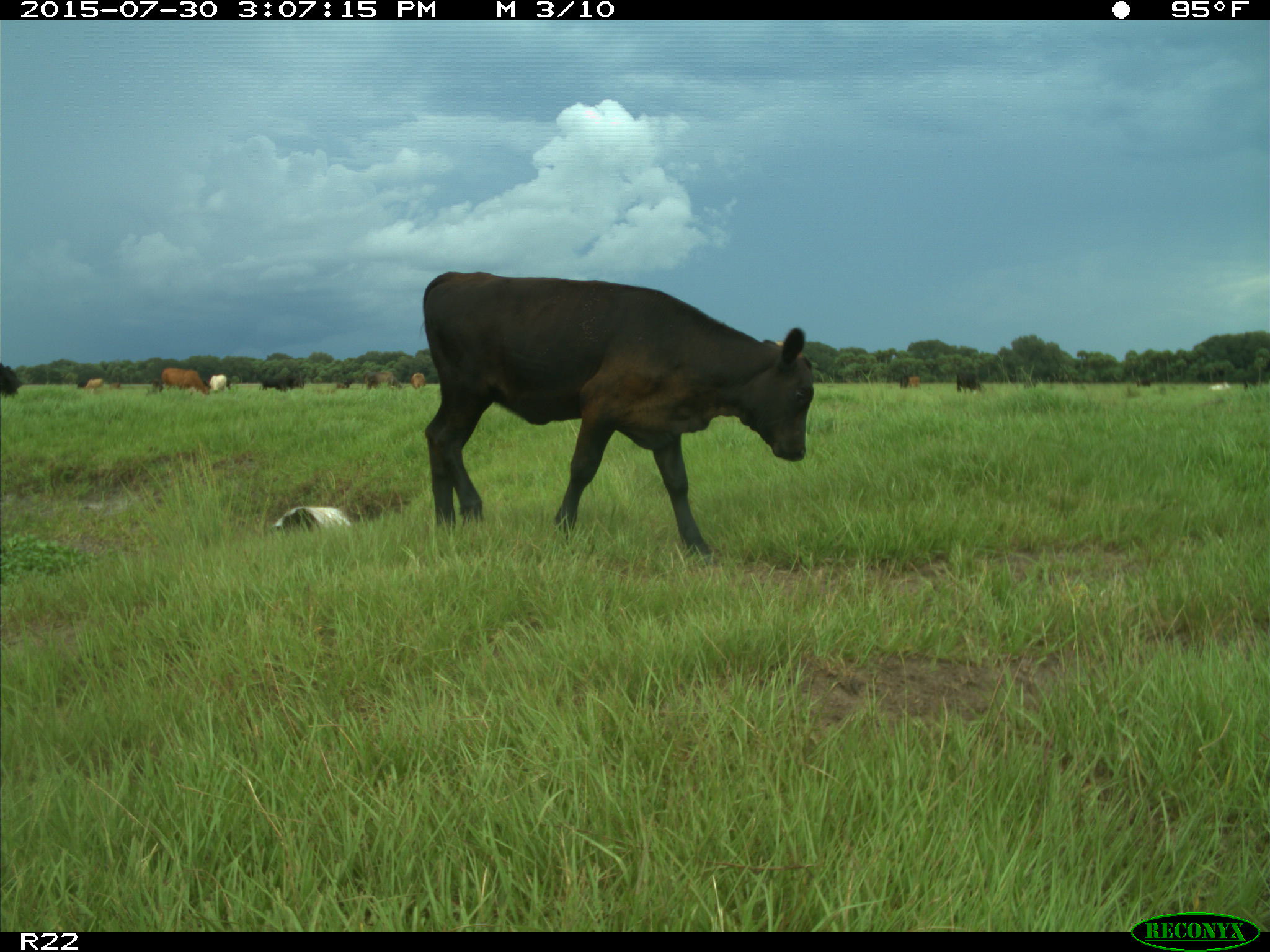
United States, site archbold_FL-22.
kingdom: Animalia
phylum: Chordata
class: Mammalia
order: Artiodactyla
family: Bovidae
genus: Bos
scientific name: Bos taurus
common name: domestic cow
Bos taurus (domestic cow).